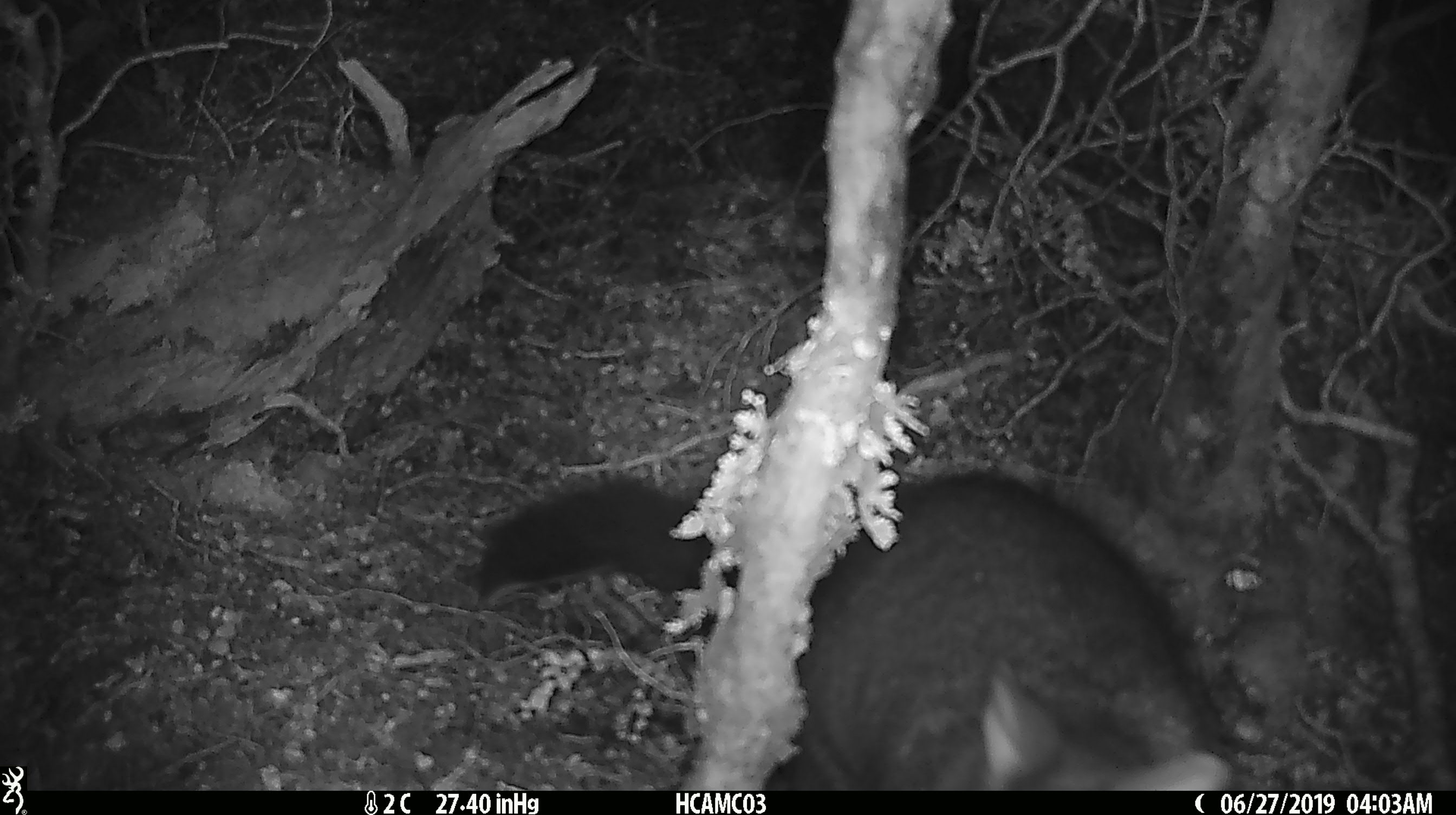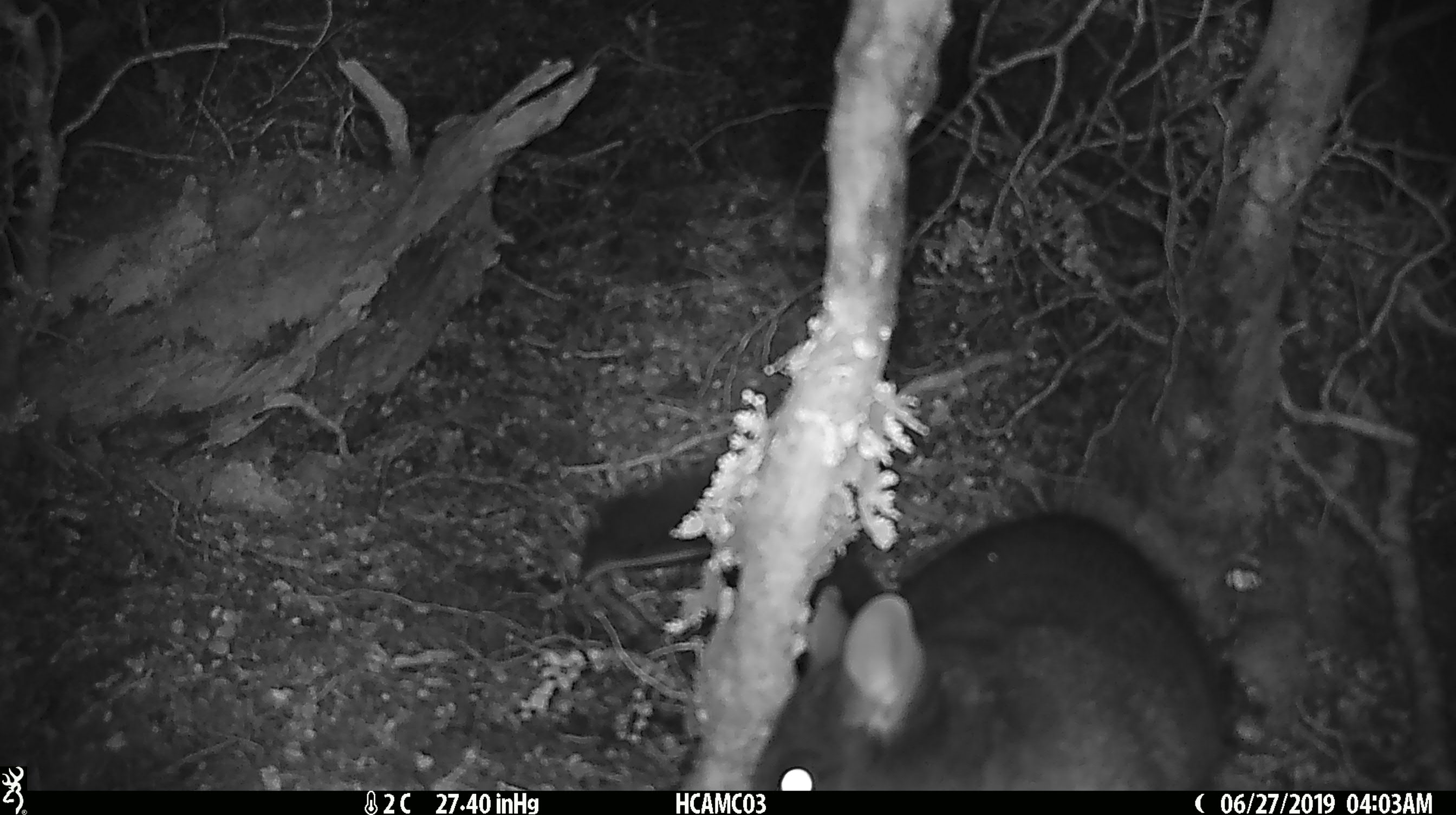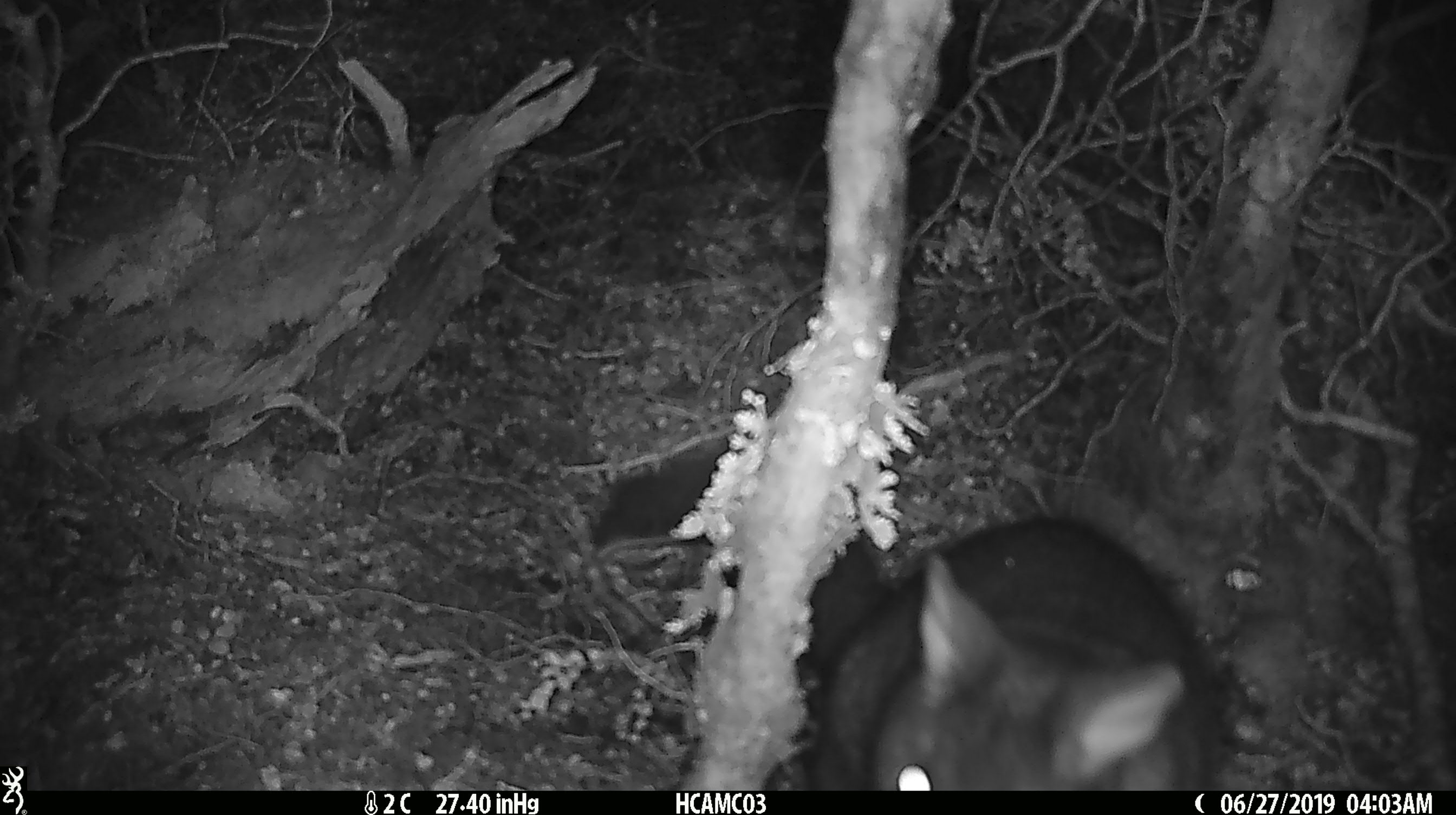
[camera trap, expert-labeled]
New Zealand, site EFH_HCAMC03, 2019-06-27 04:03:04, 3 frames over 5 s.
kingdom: Animalia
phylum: Chordata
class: Mammalia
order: Diprotodontia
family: Phalangeridae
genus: Trichosurus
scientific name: Trichosurus vulpecula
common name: common brushtail possum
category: possum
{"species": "possum (common brushtail possum) (Trichosurus vulpecula)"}